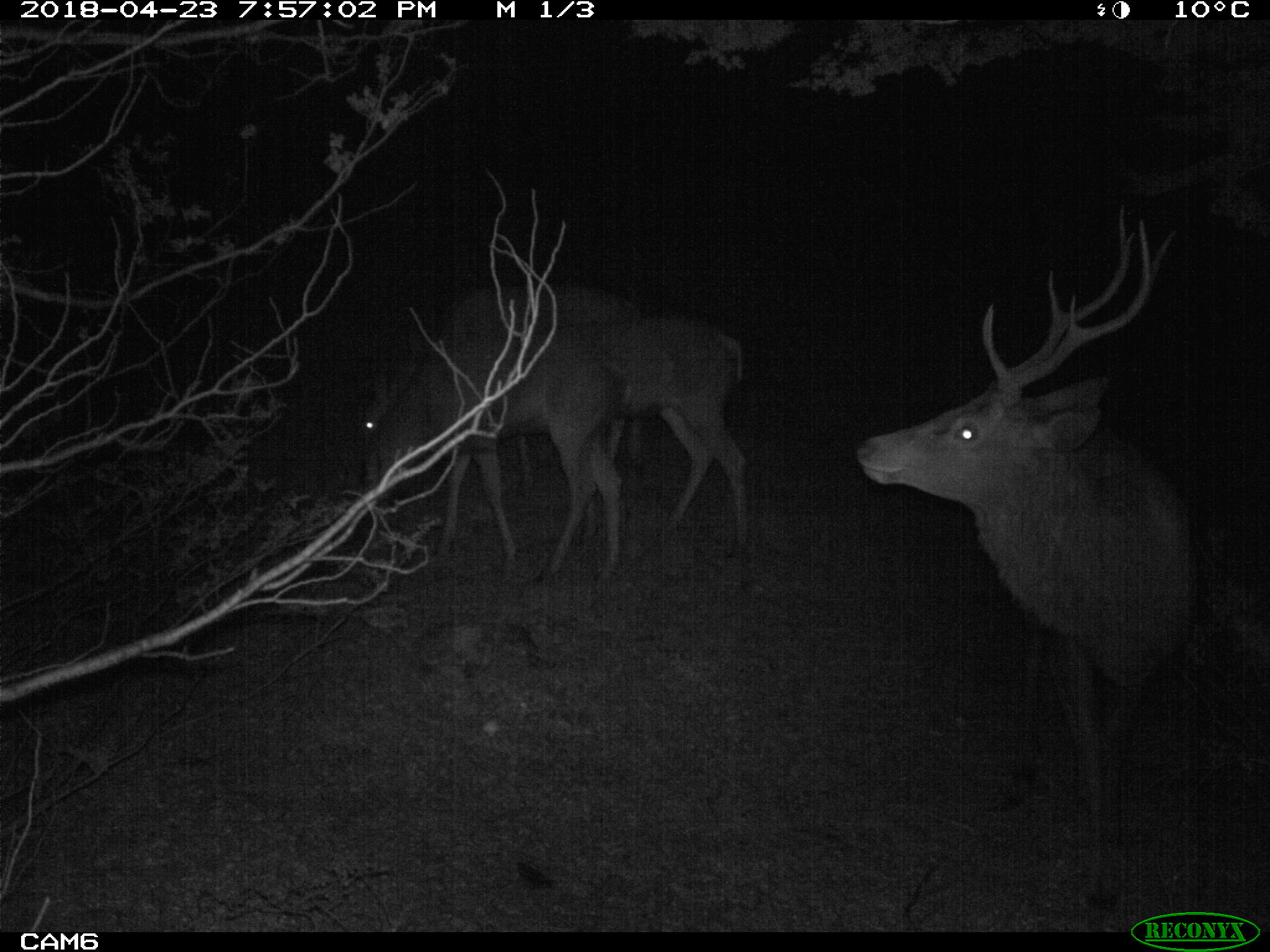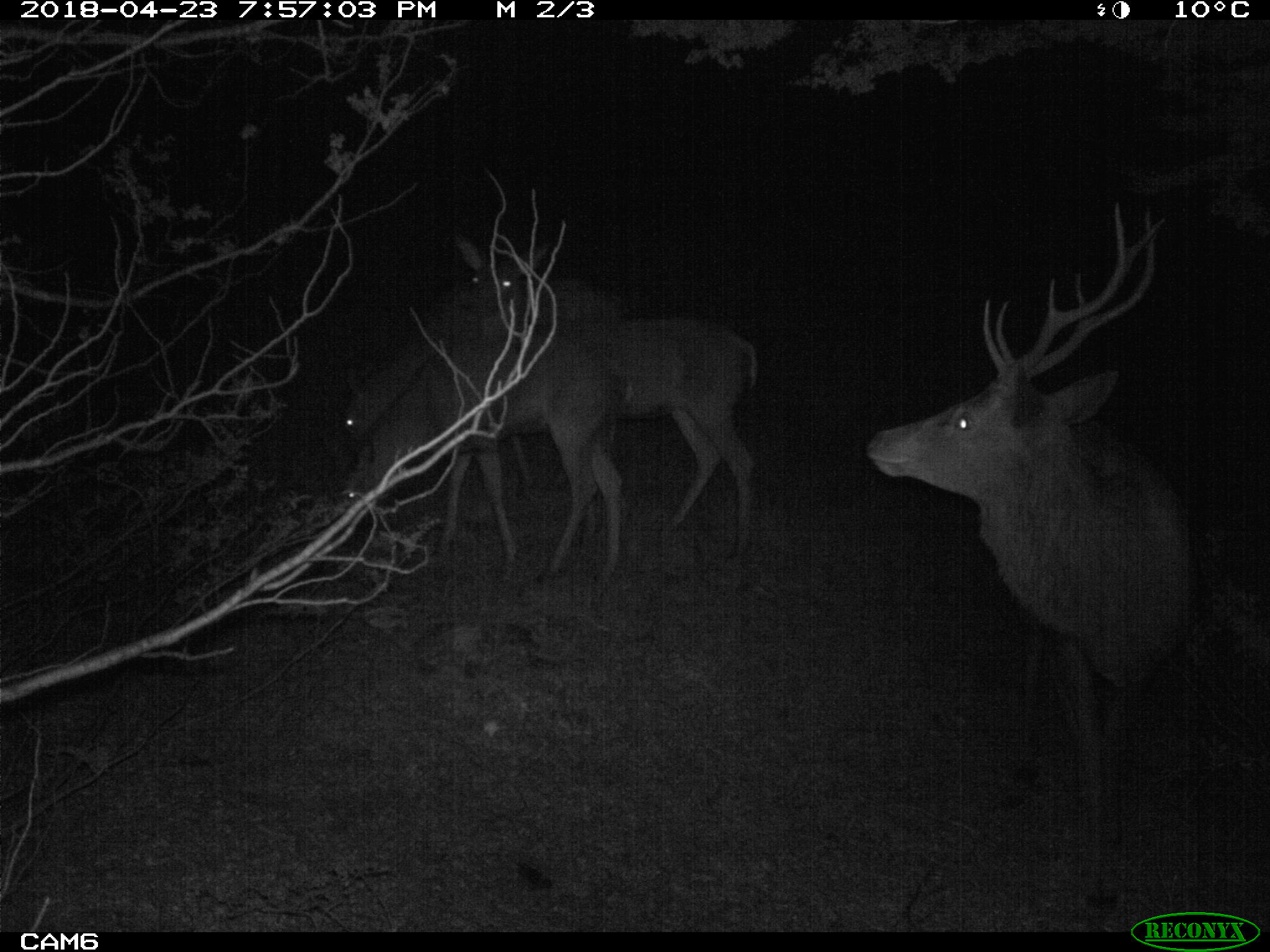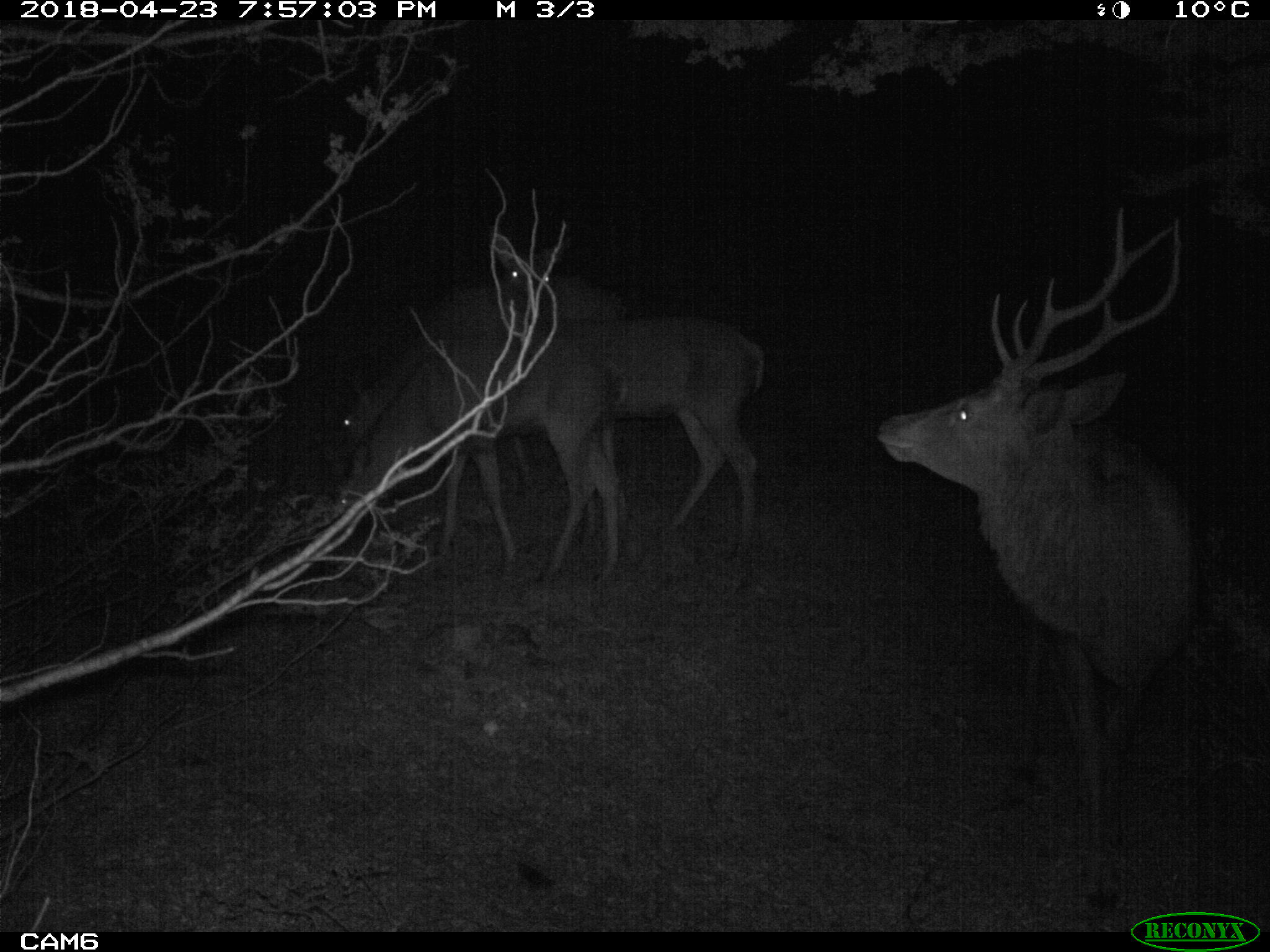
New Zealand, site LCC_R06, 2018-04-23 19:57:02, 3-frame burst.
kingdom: Animalia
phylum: Chordata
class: Mammalia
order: Artiodactyla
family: Cervidae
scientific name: Cervidae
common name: deer